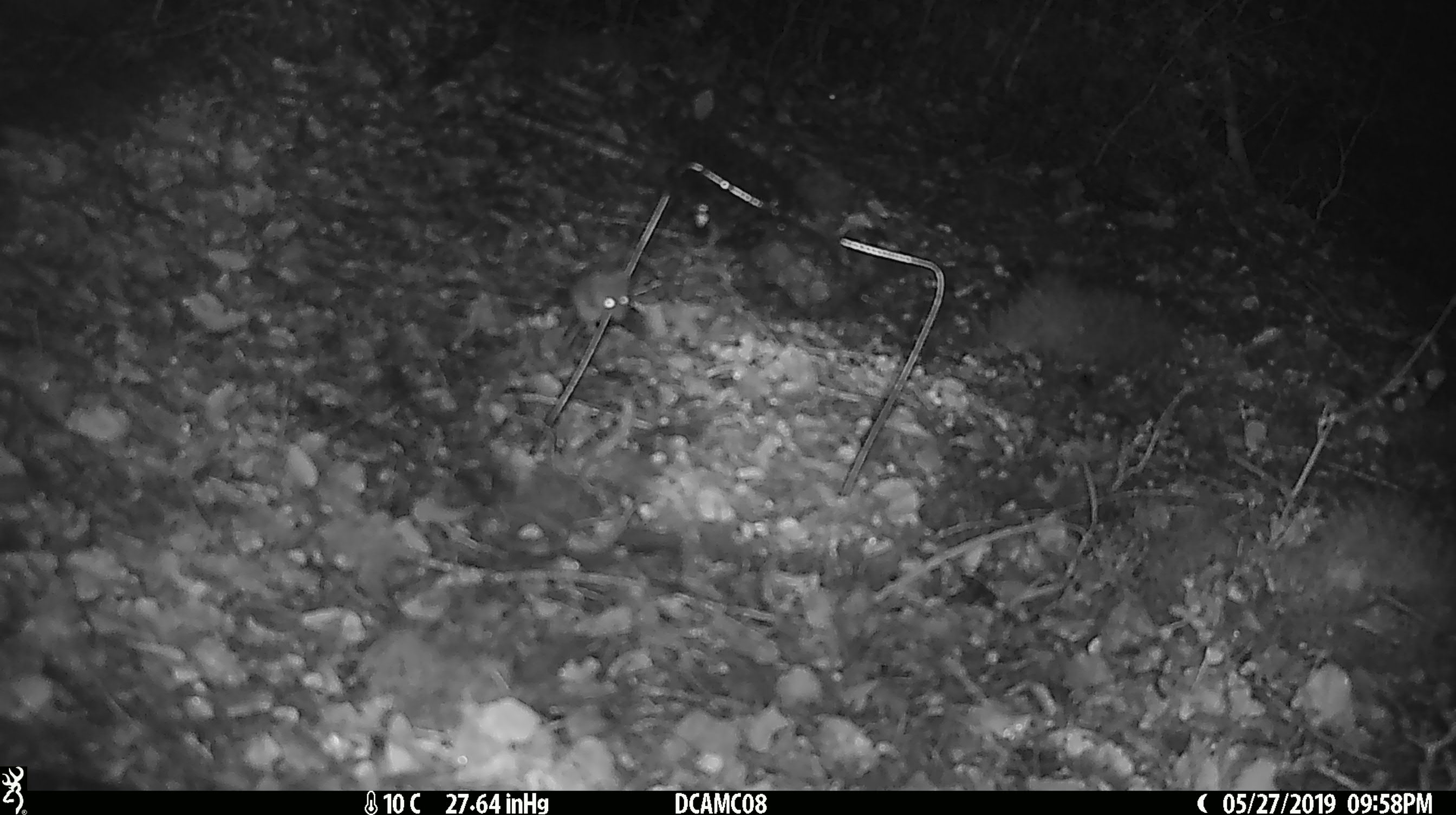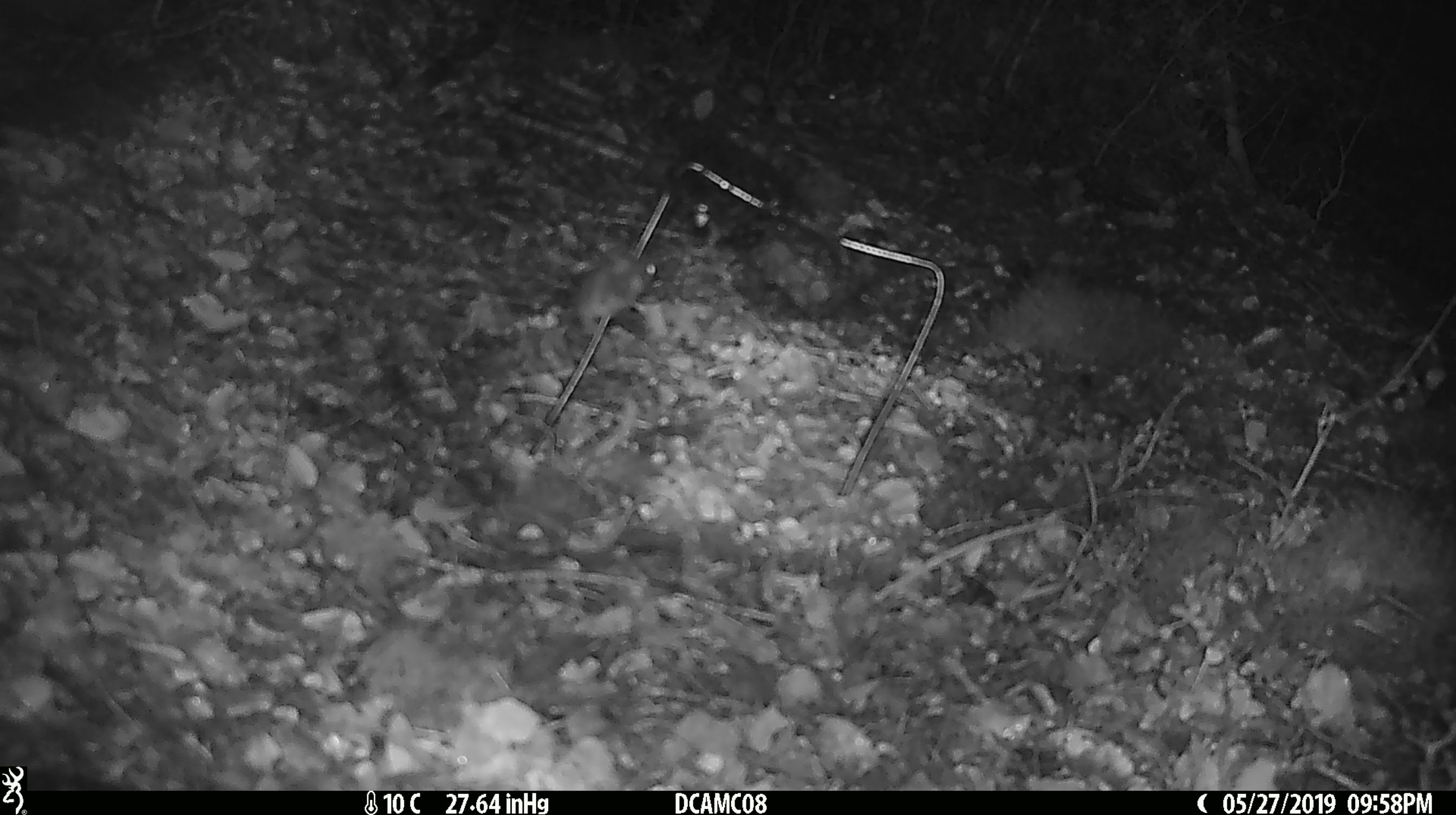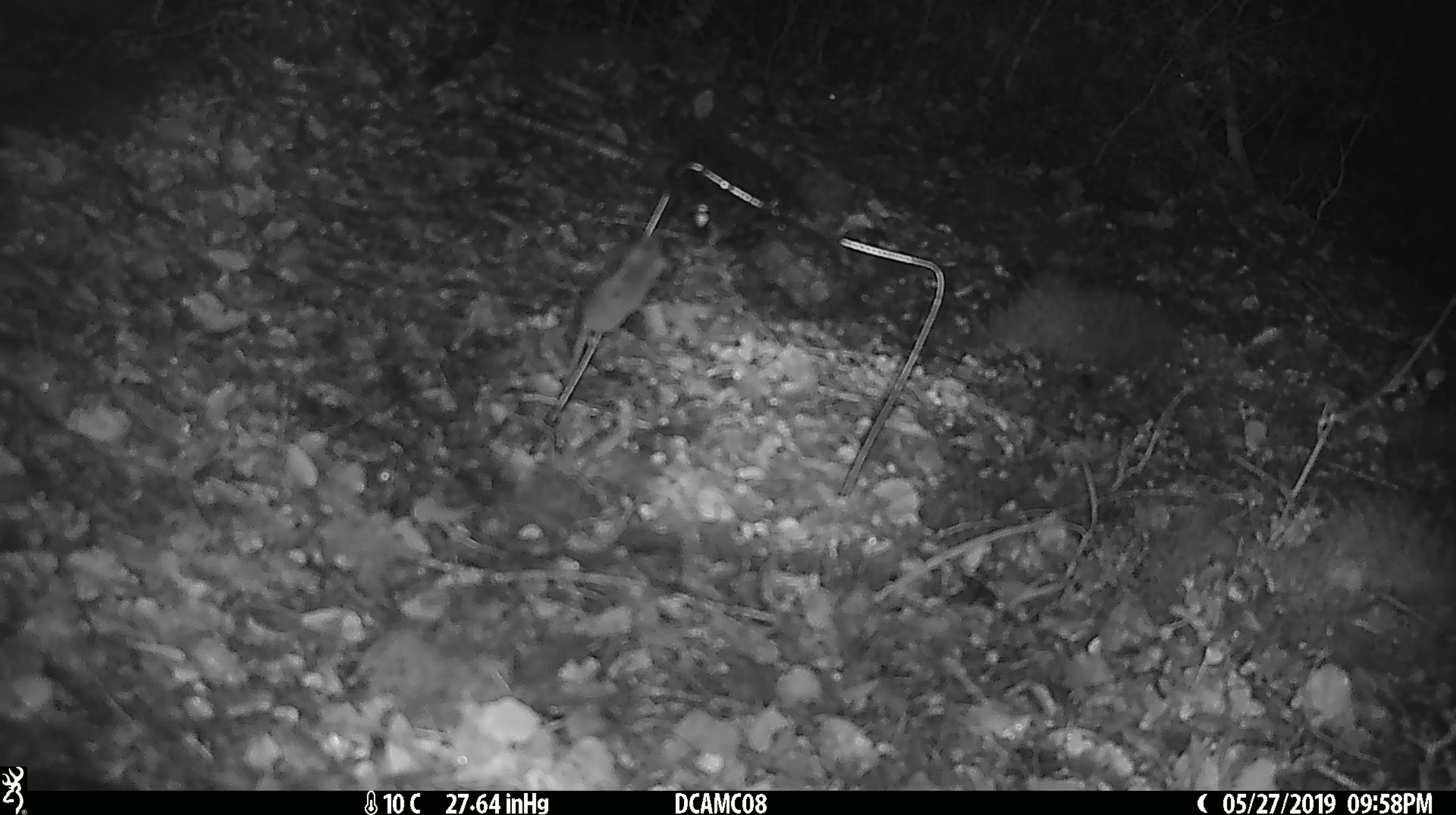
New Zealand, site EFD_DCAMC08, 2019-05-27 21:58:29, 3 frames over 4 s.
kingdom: Animalia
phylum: Chordata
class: Mammalia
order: Rodentia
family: Muridae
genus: Mus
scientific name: Mus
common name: mouse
Mouse (Mus).